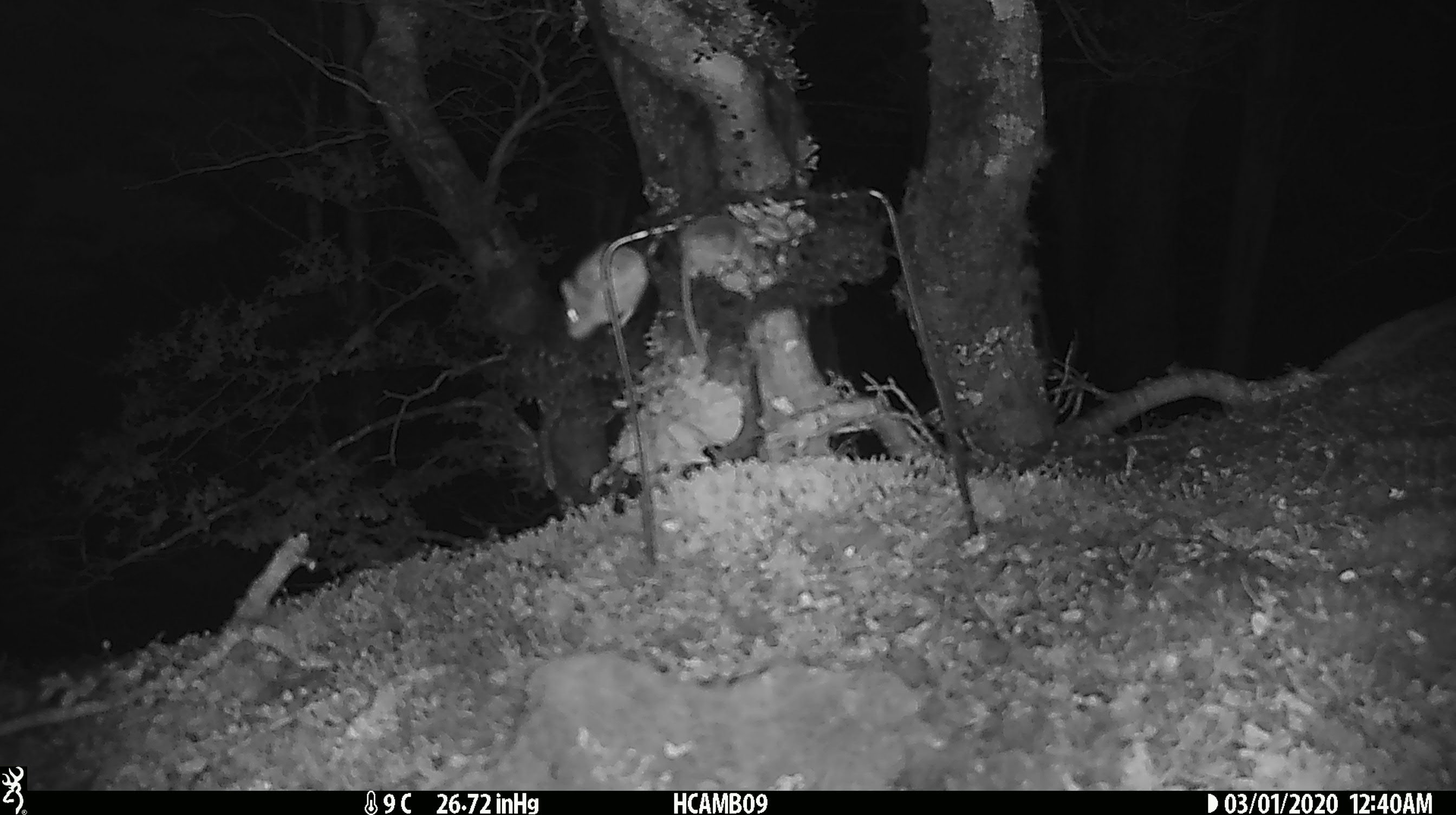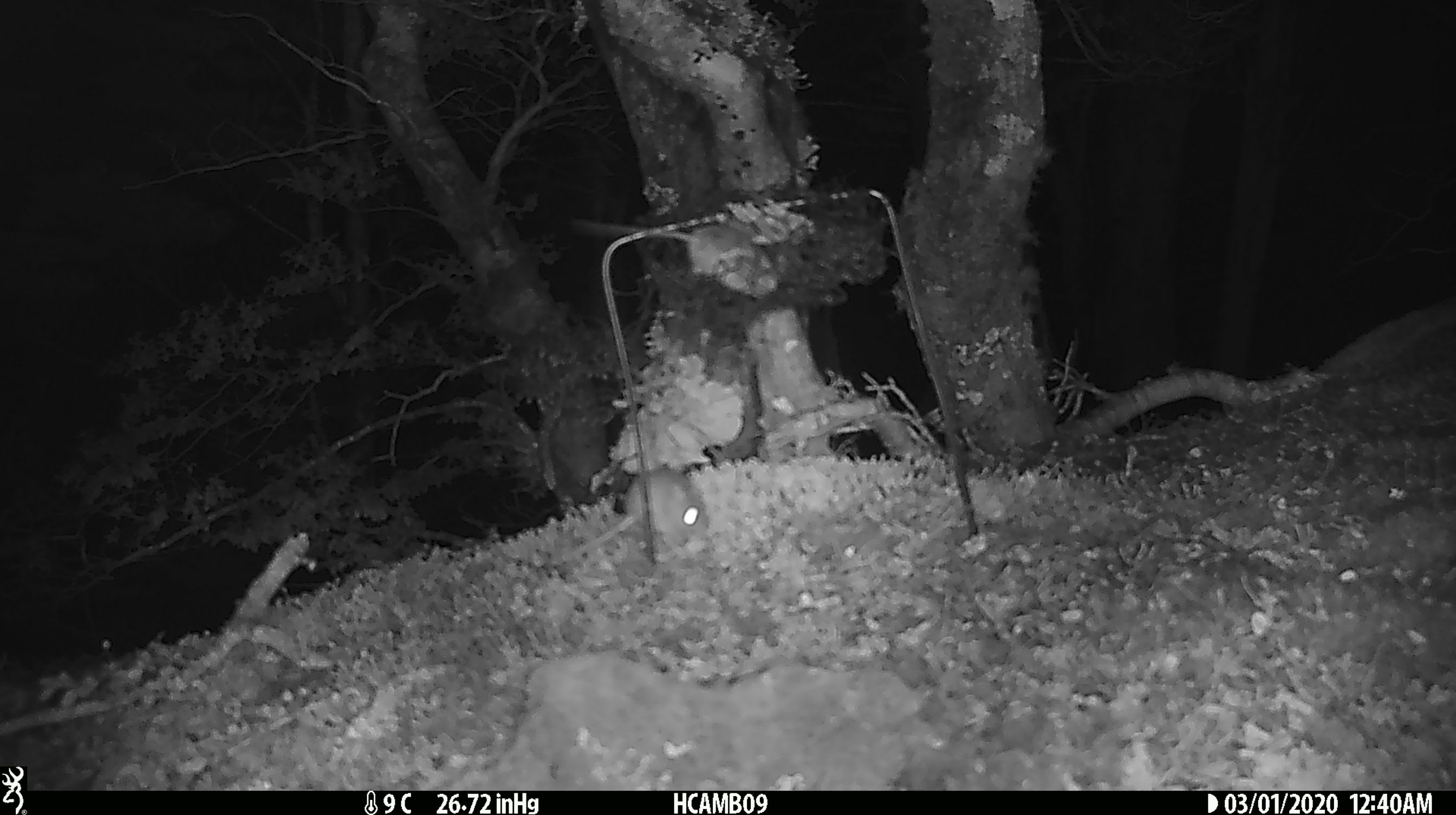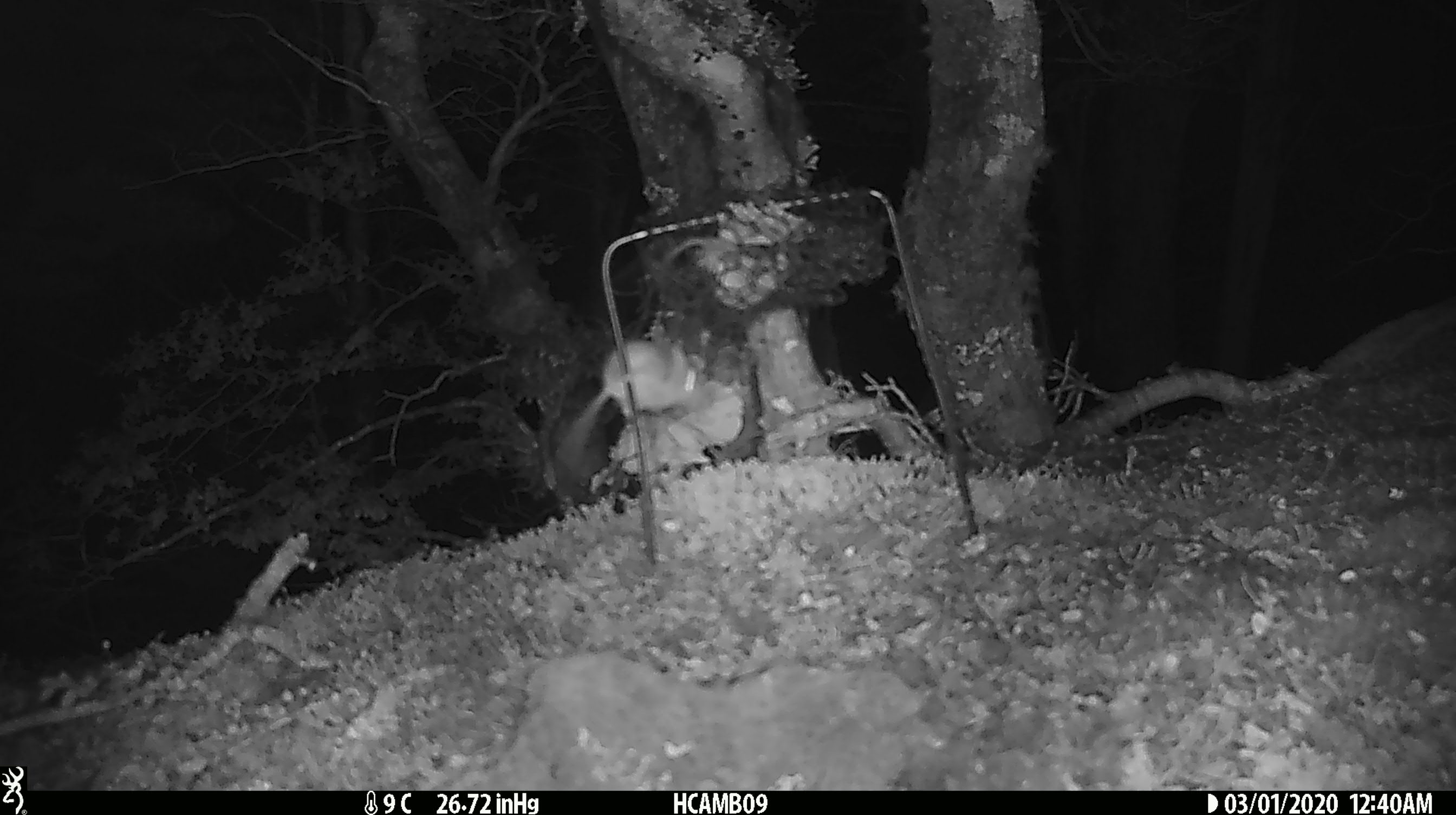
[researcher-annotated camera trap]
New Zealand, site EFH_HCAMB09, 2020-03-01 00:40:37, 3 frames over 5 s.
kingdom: Animalia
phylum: Chordata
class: Mammalia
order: Rodentia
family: Muridae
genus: Mus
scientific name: Mus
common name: mouse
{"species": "mouse (Mus)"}